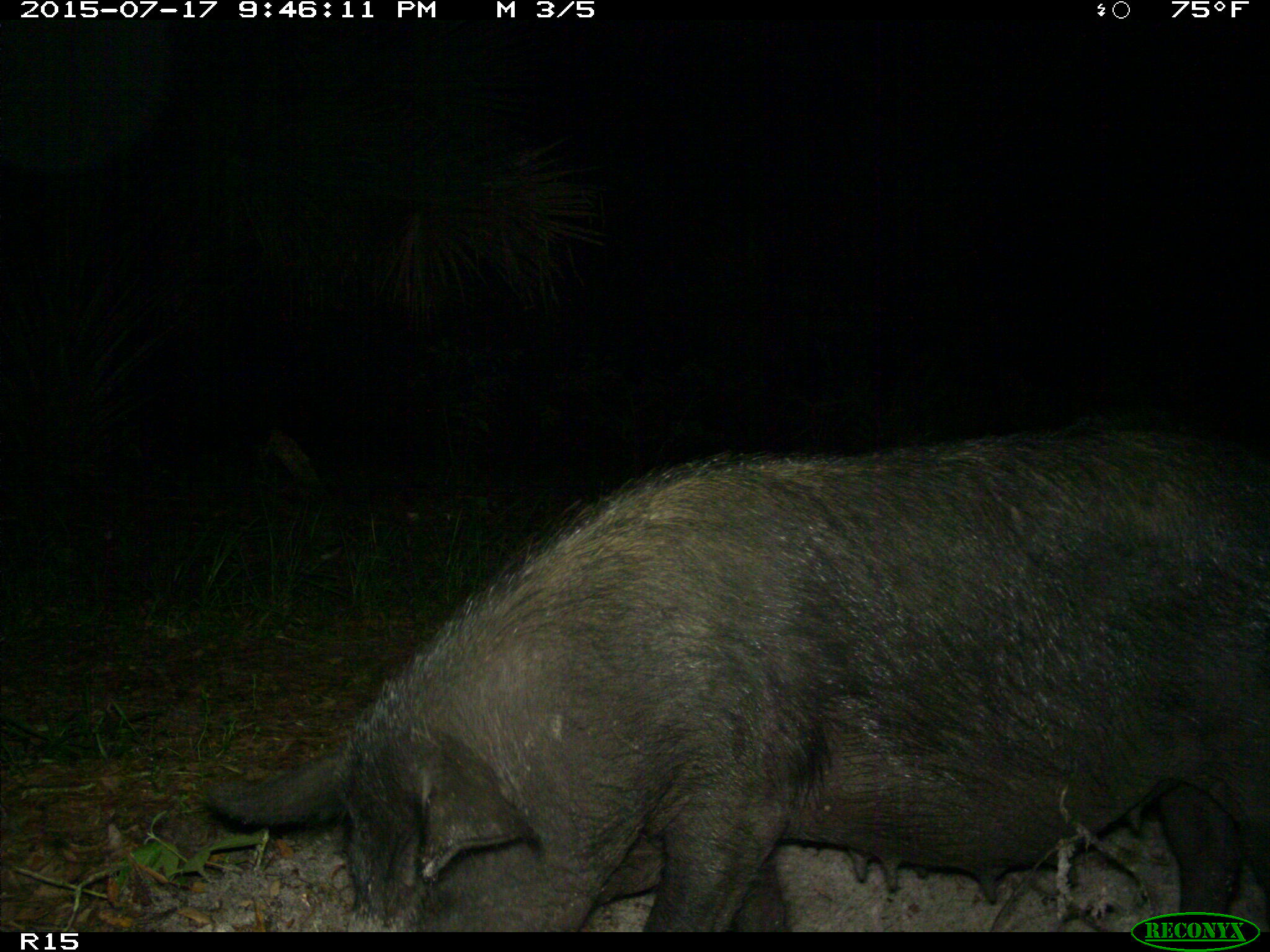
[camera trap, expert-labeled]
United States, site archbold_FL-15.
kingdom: Animalia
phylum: Chordata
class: Mammalia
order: Artiodactyla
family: Suidae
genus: Sus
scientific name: Sus scrofa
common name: wild boar